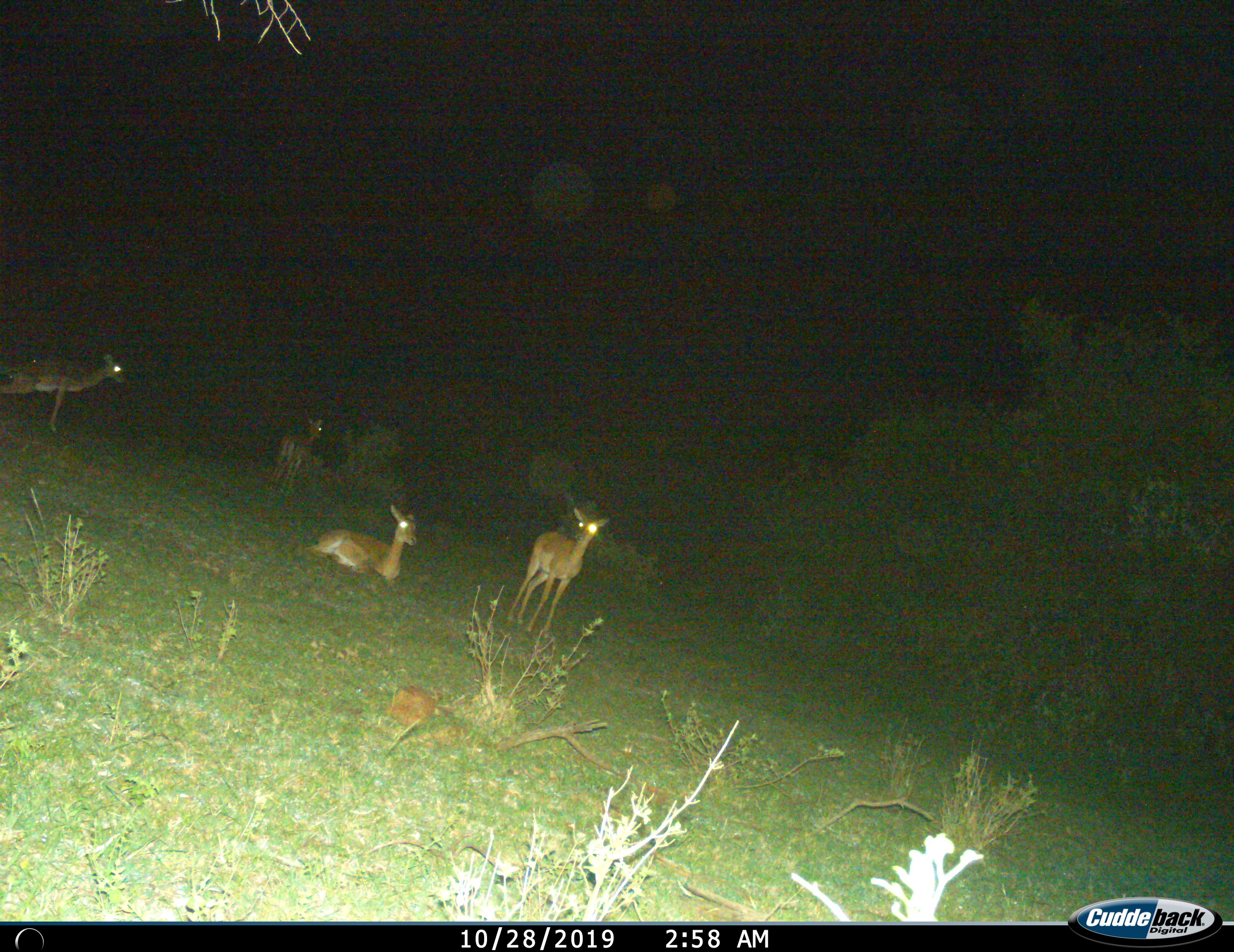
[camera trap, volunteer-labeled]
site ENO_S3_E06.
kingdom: Animalia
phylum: Chordata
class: Mammalia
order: Artiodactyla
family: Bovidae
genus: Aepyceros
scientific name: Aepyceros melampus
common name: impala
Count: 4.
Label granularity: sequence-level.